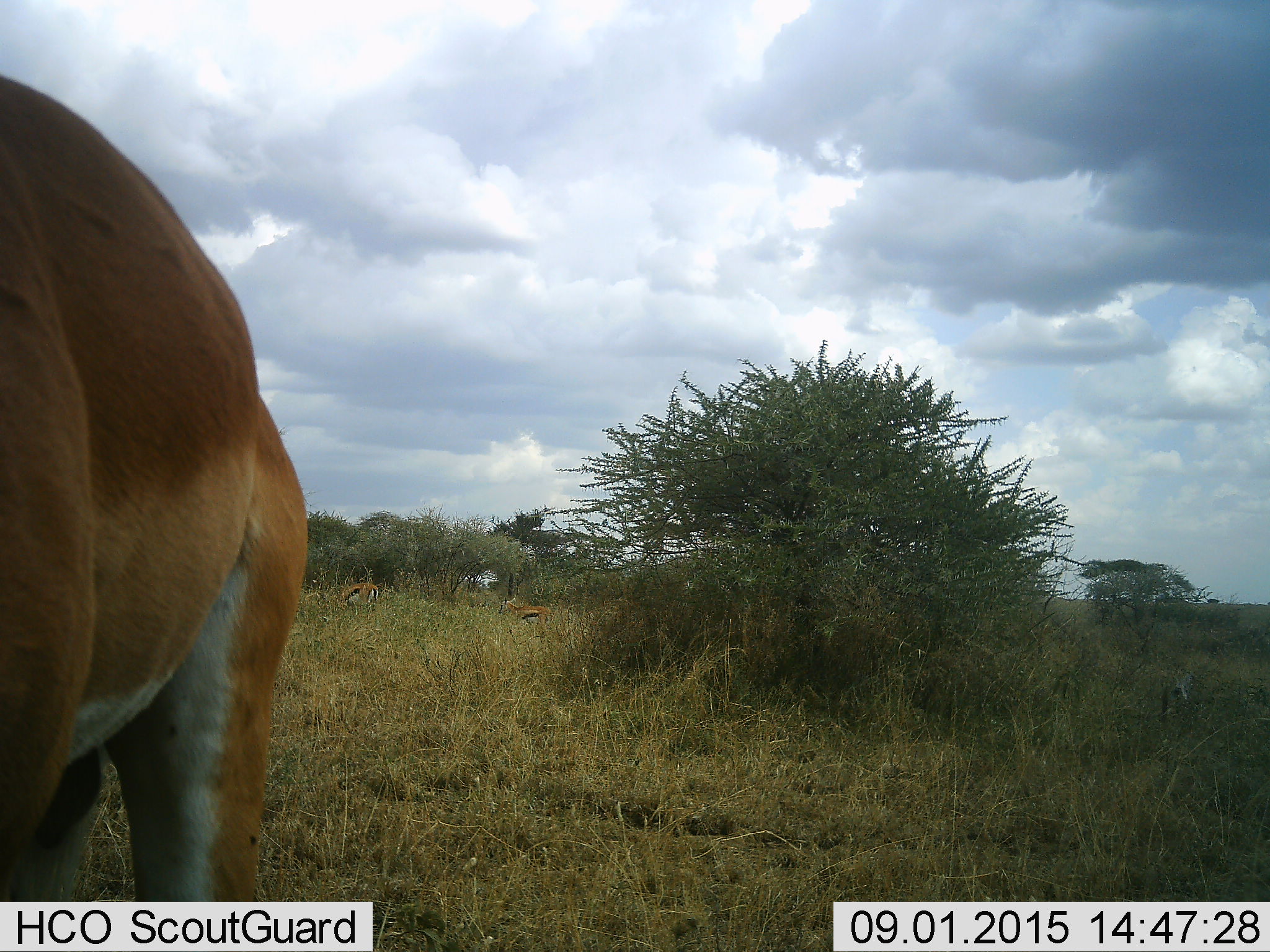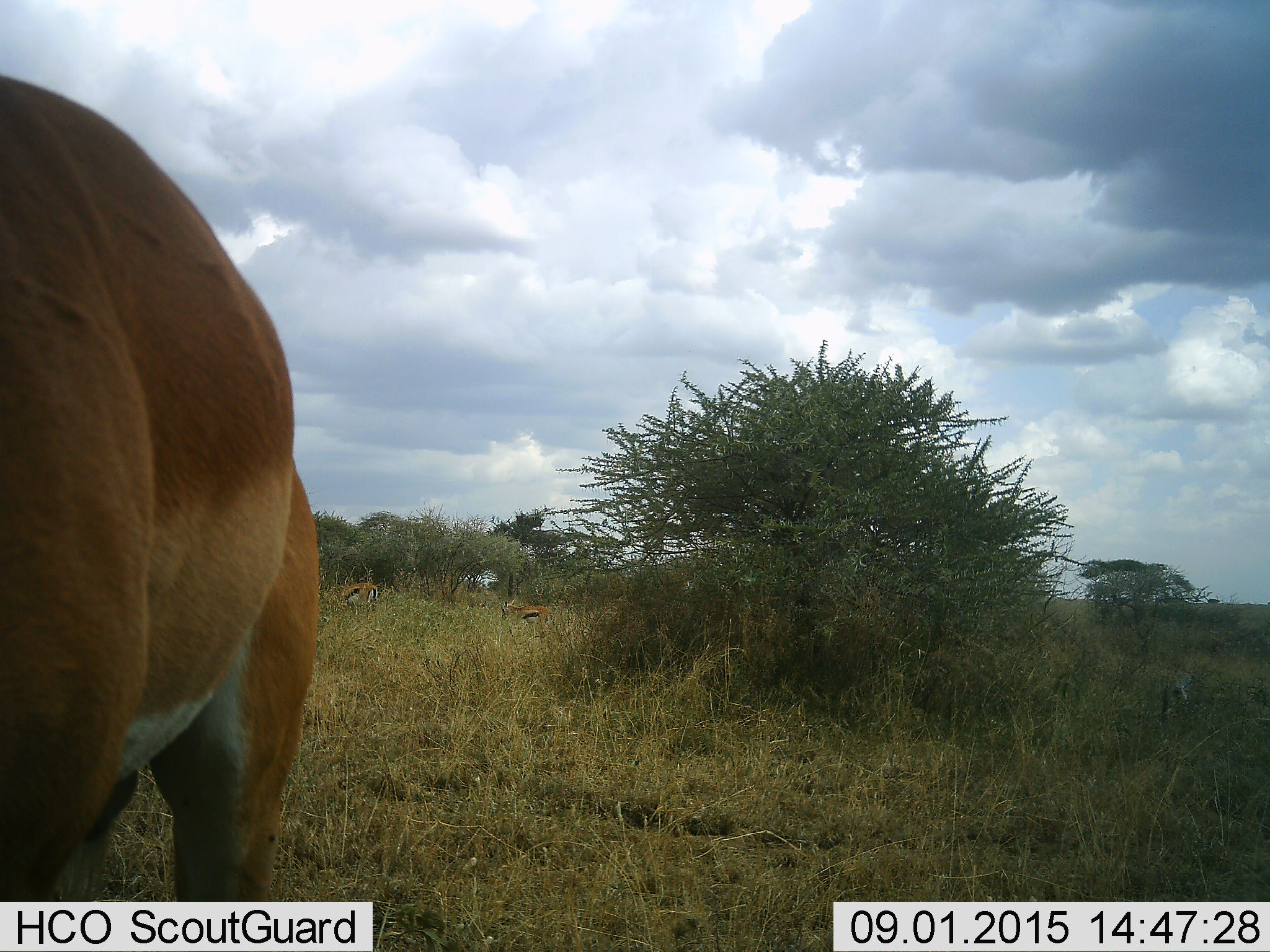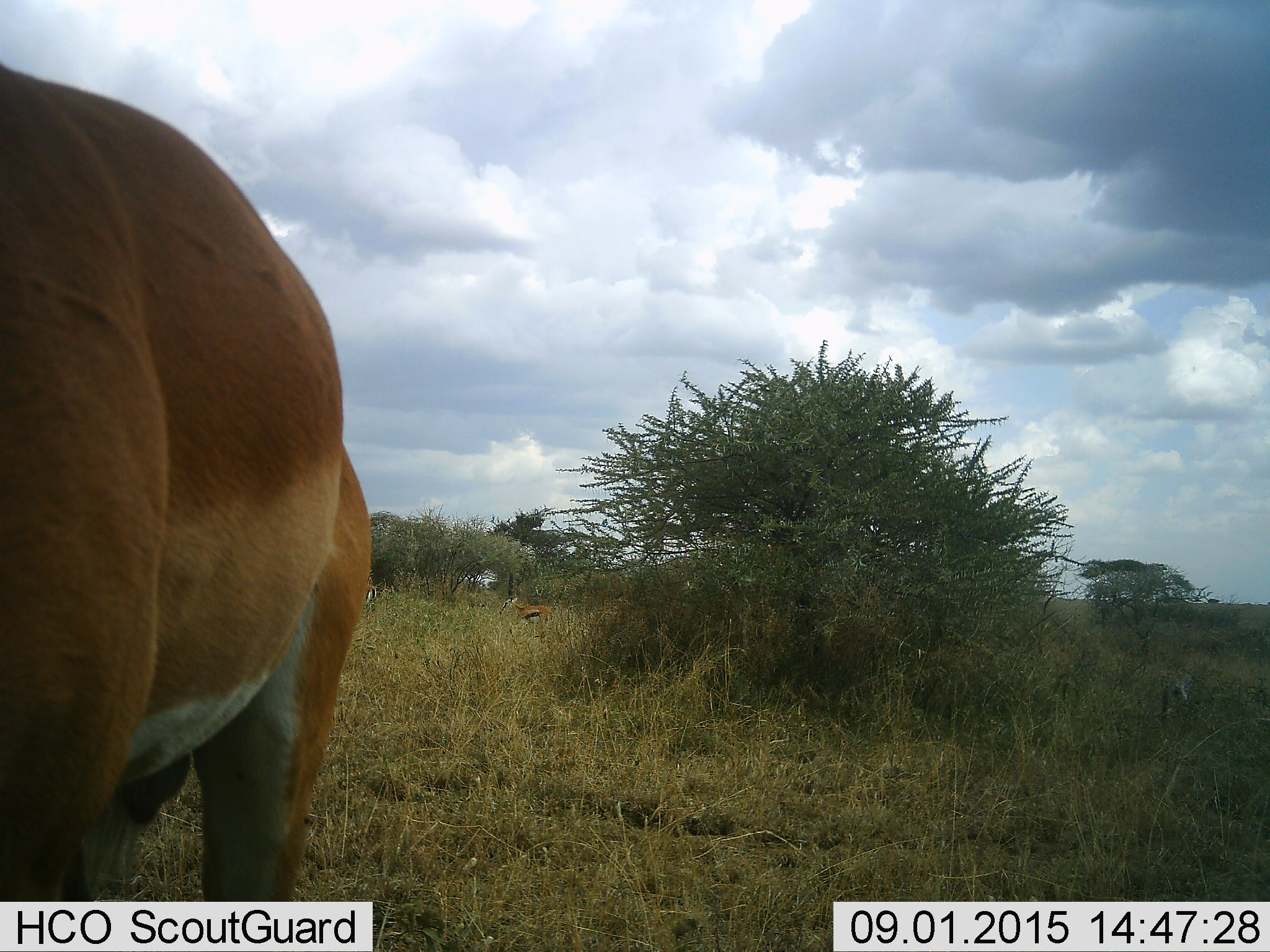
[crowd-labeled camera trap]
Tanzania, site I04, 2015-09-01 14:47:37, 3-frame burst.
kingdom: Animalia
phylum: Chordata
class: Mammalia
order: Artiodactyla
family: Bovidae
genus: Eudorcas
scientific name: Eudorcas thomsonii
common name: thomson's gazelle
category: gazellethomsons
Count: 2.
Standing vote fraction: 60%.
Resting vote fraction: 0%.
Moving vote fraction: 0%.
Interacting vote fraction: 0%.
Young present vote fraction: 10%.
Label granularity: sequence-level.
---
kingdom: Animalia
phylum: Chordata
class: Mammalia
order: Artiodactyla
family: Bovidae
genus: Aepyceros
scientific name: Aepyceros melampus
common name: impala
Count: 1.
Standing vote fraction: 60%.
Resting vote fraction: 0%.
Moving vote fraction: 20%.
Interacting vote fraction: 0%.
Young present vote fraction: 0%.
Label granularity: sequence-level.